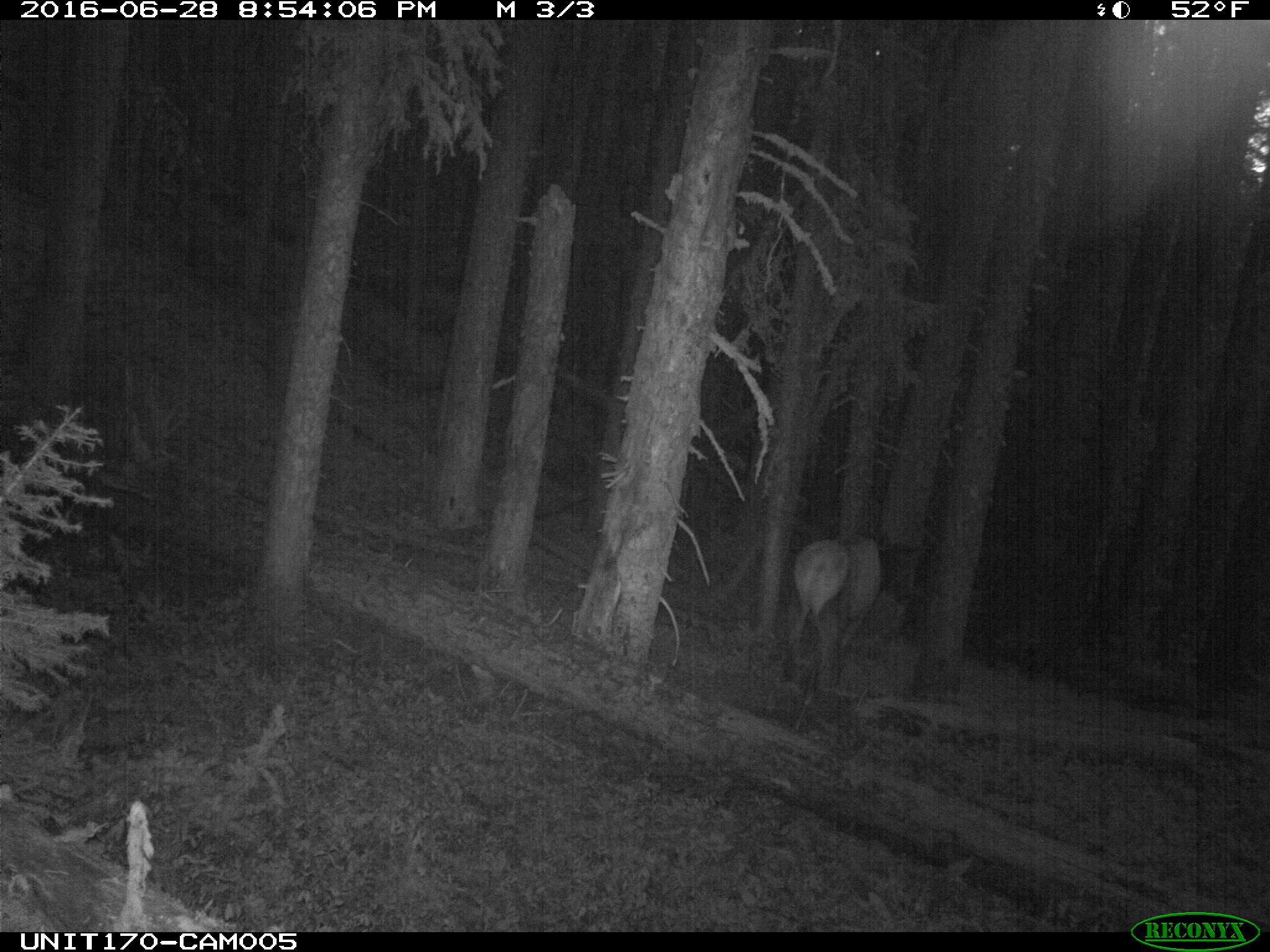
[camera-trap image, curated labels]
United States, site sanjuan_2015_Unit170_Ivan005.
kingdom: Animalia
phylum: Chordata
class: Mammalia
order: Artiodactyla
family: Cervidae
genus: Cervus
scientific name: Cervus elaphus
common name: red deer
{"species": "Cervus elaphus (red deer)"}